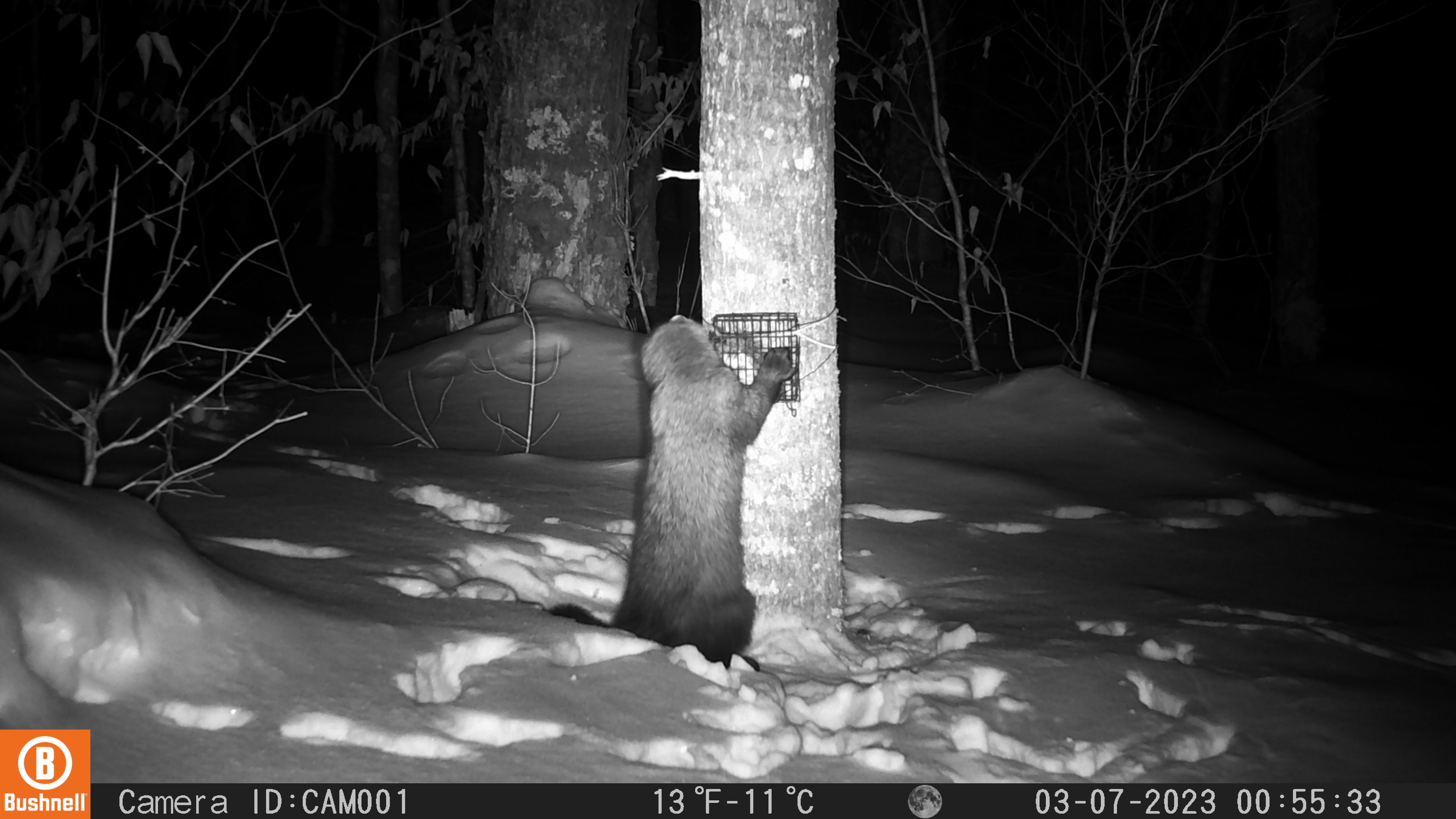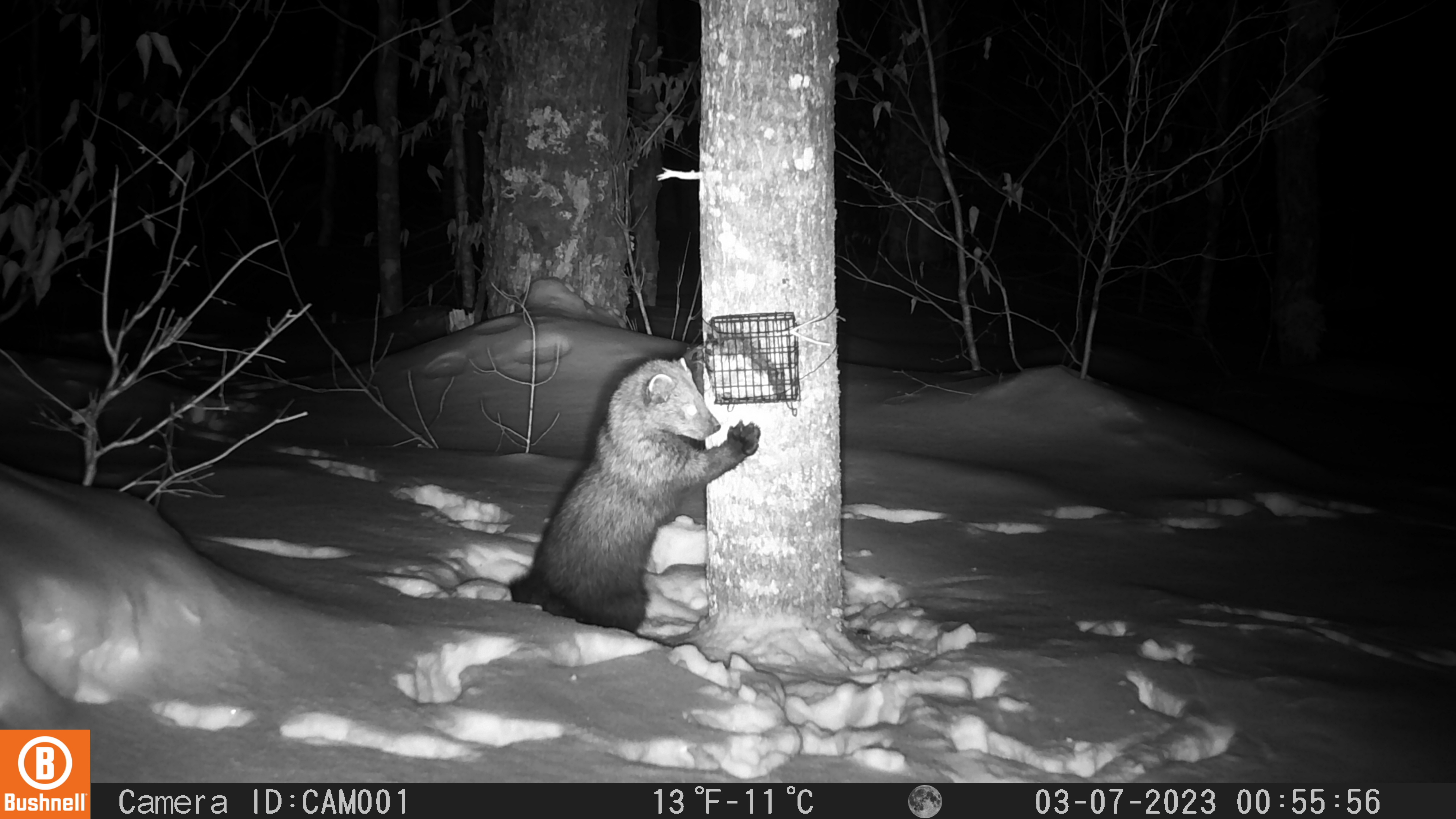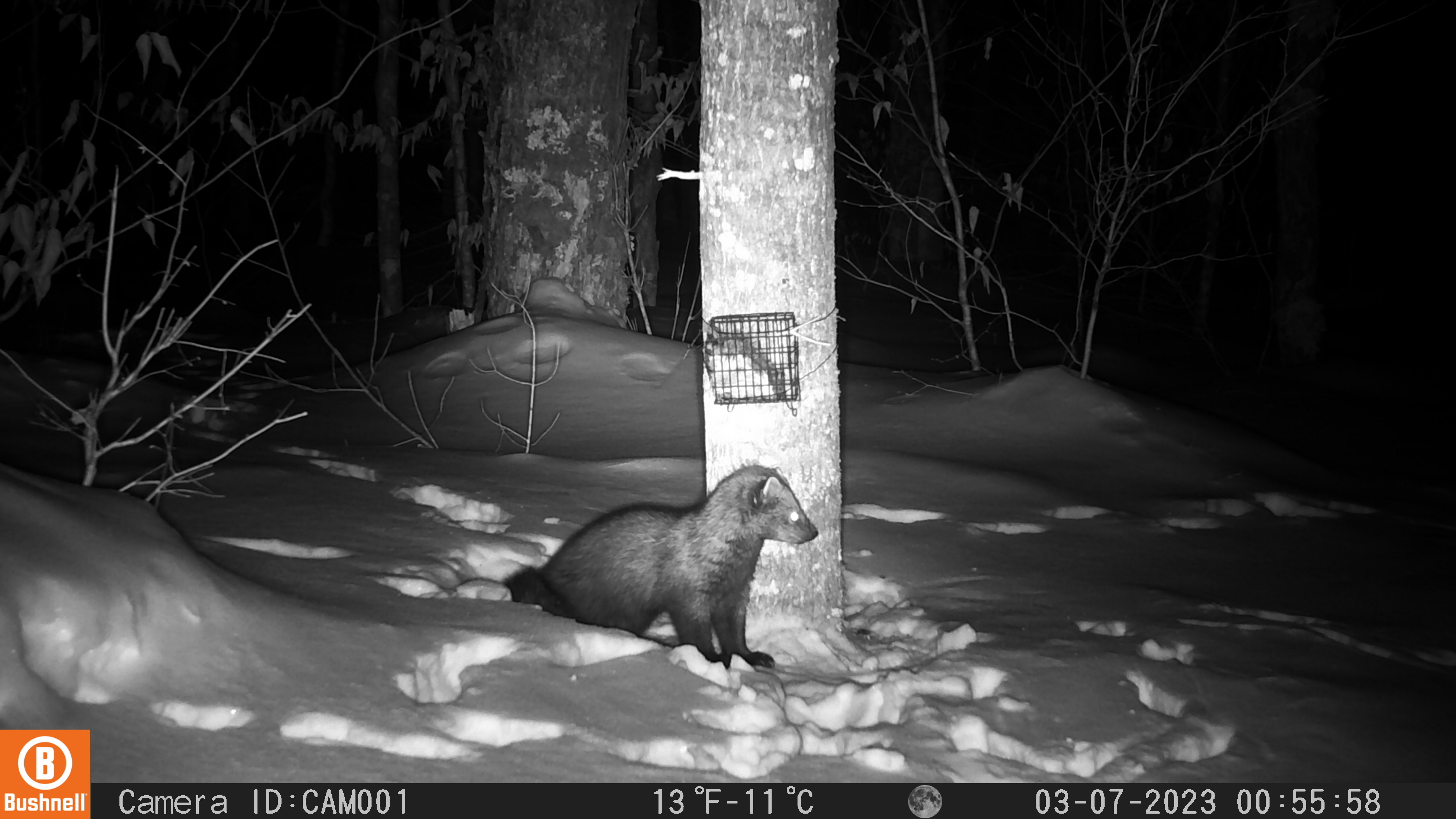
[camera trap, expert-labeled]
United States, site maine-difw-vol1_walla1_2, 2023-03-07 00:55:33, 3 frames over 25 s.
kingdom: Animalia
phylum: Chordata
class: Mammalia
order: Carnivora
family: Mustelidae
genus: Pekania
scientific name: Pekania pennanti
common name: fisher